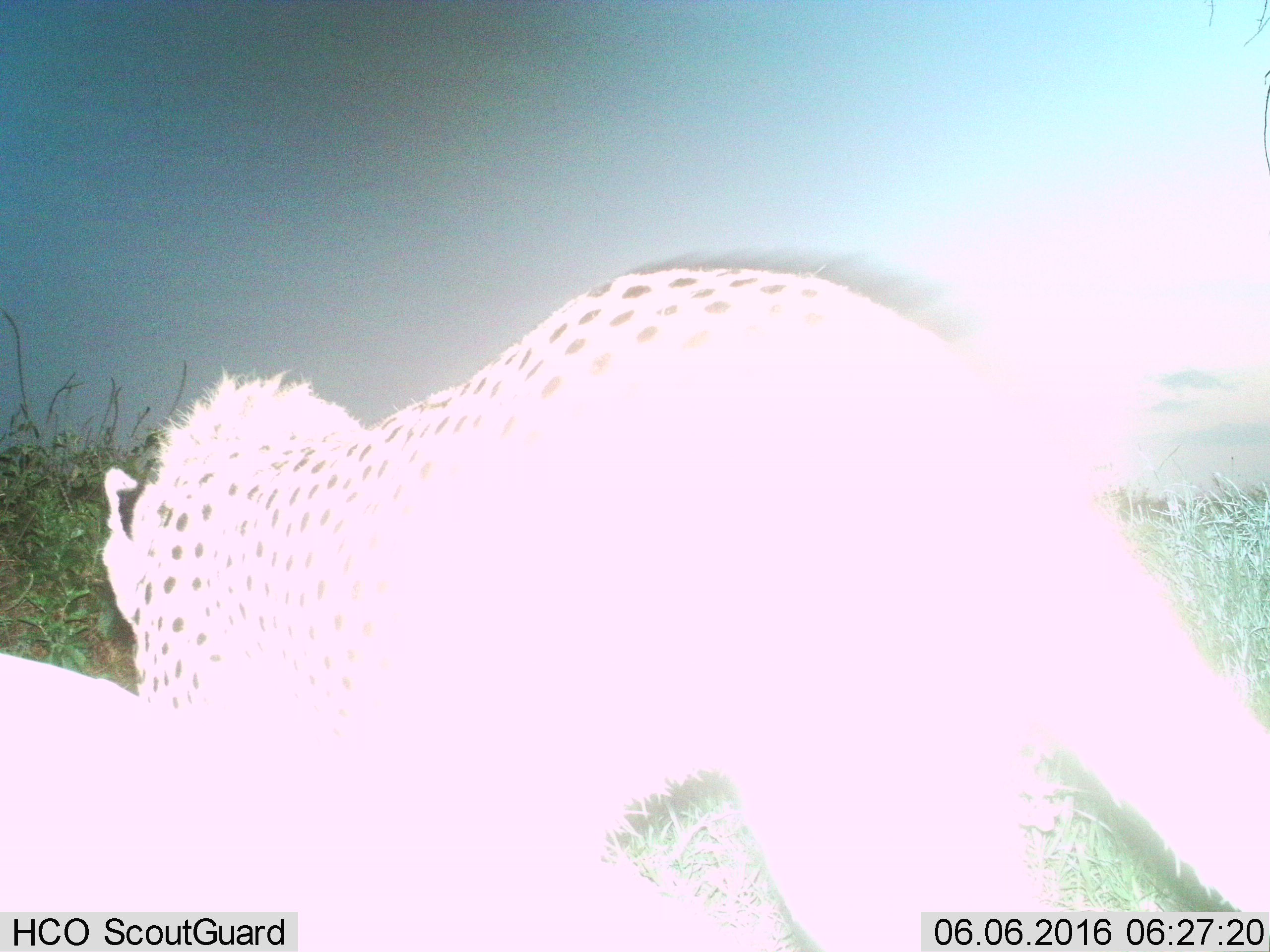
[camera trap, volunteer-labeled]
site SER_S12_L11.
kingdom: Animalia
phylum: Chordata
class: Mammalia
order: Carnivora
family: Felidae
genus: Acinonyx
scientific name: Acinonyx jubatus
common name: cheetah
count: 1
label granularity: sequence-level